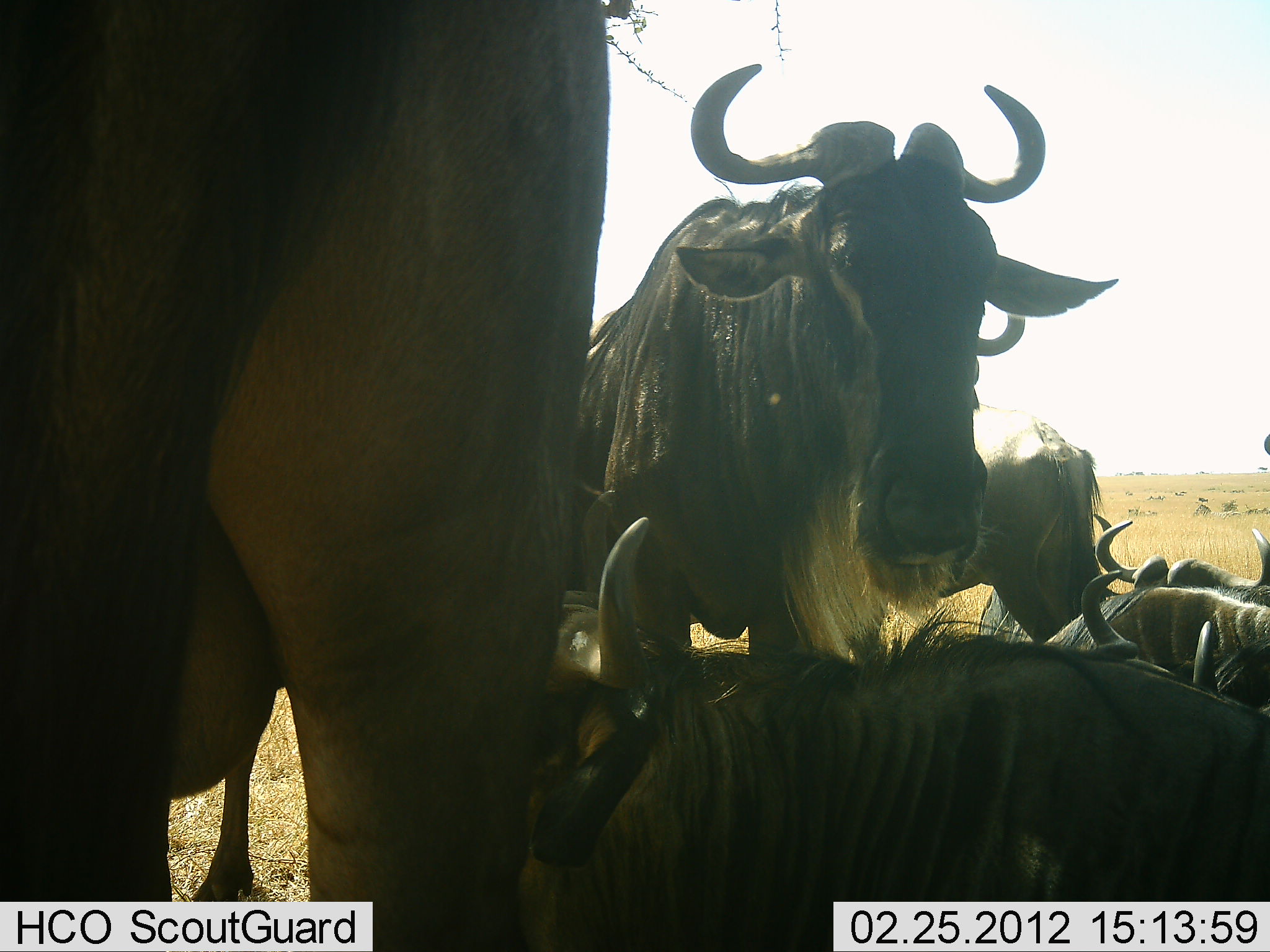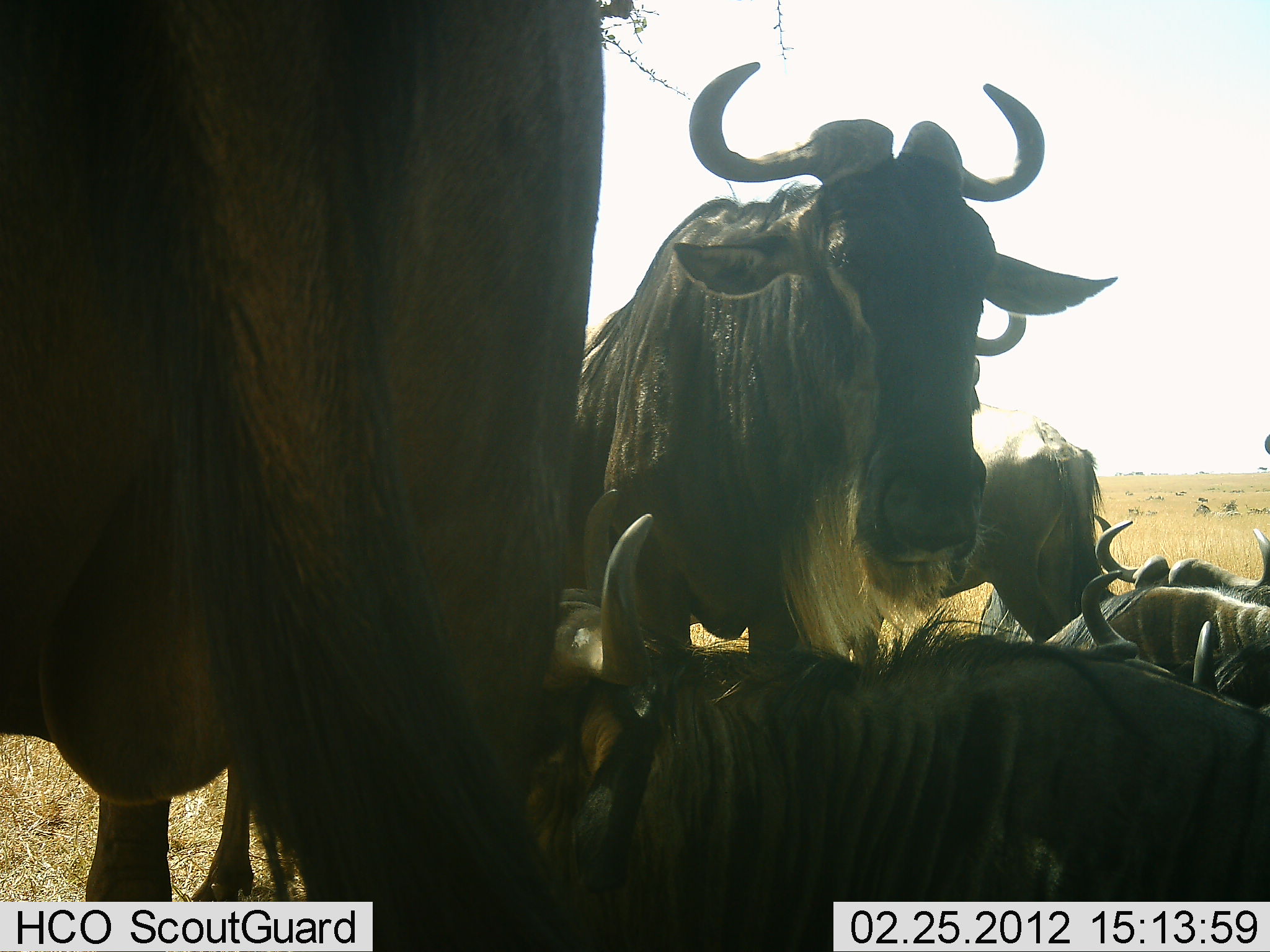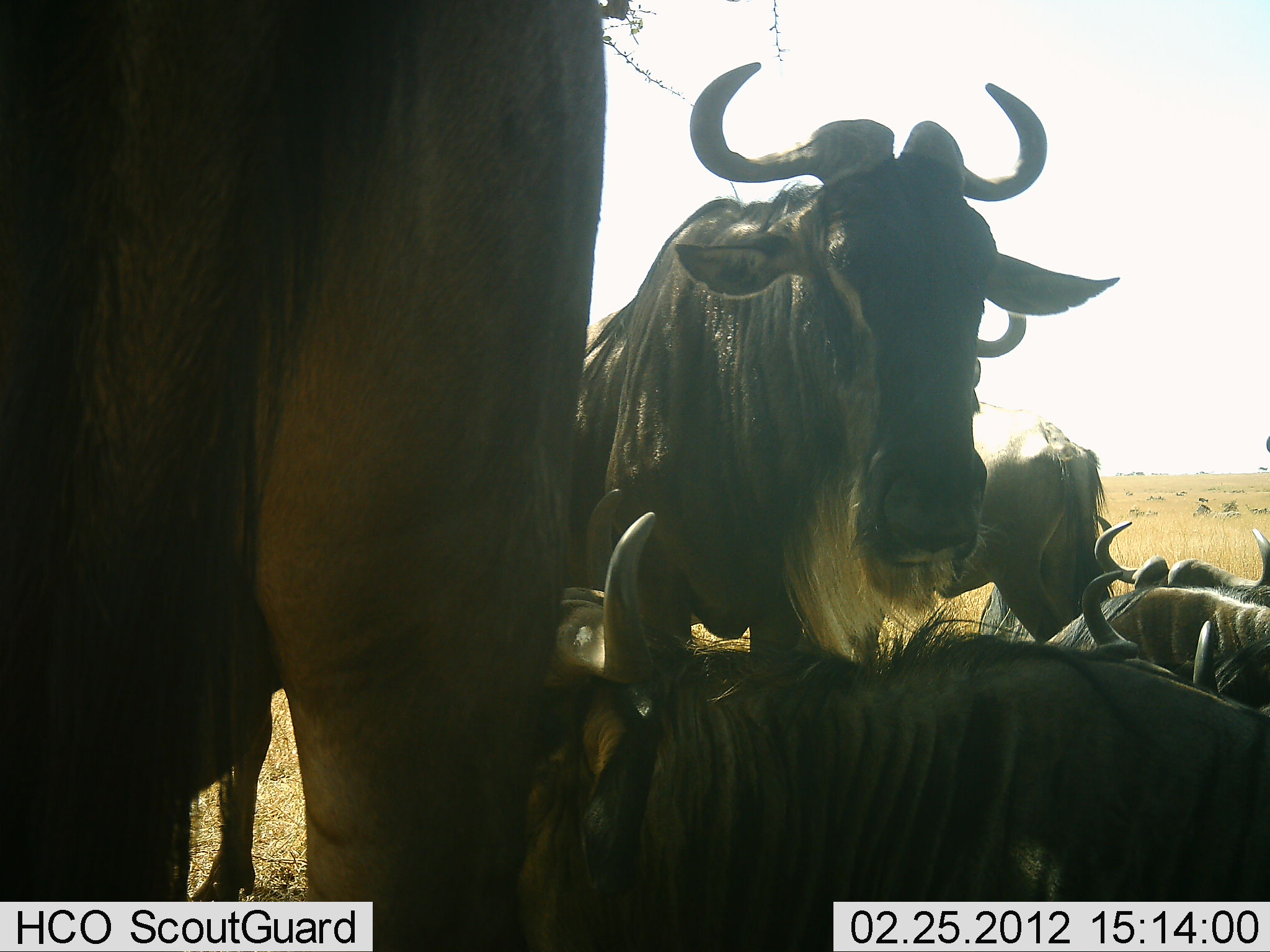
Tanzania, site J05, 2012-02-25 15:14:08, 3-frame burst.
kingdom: Animalia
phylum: Chordata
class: Mammalia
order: Artiodactyla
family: Bovidae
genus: Connochaetes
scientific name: Connochaetes taurinus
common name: blue wildebeest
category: wildebeest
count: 7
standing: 71%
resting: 79%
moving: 7%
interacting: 14%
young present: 7%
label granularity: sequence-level